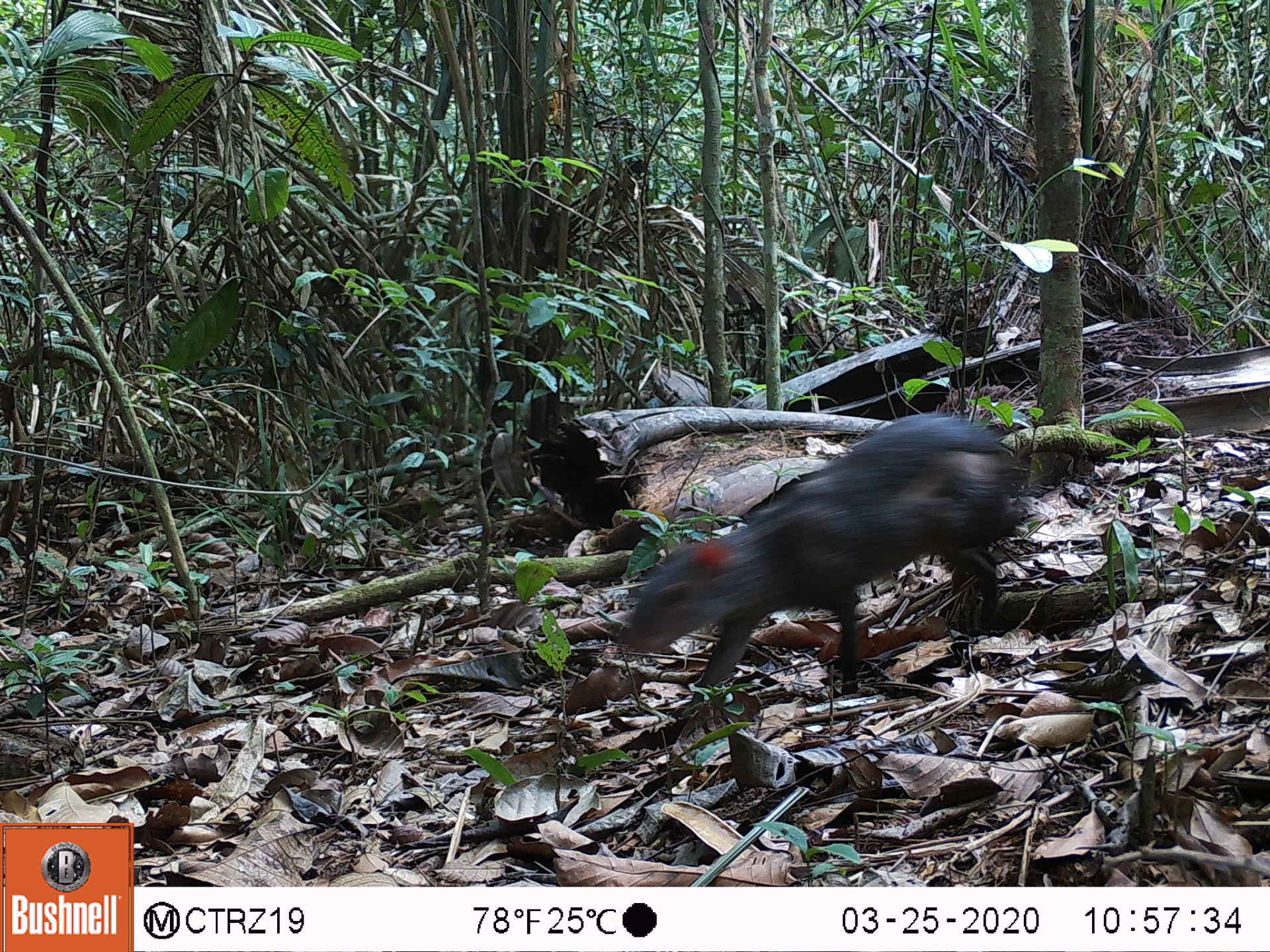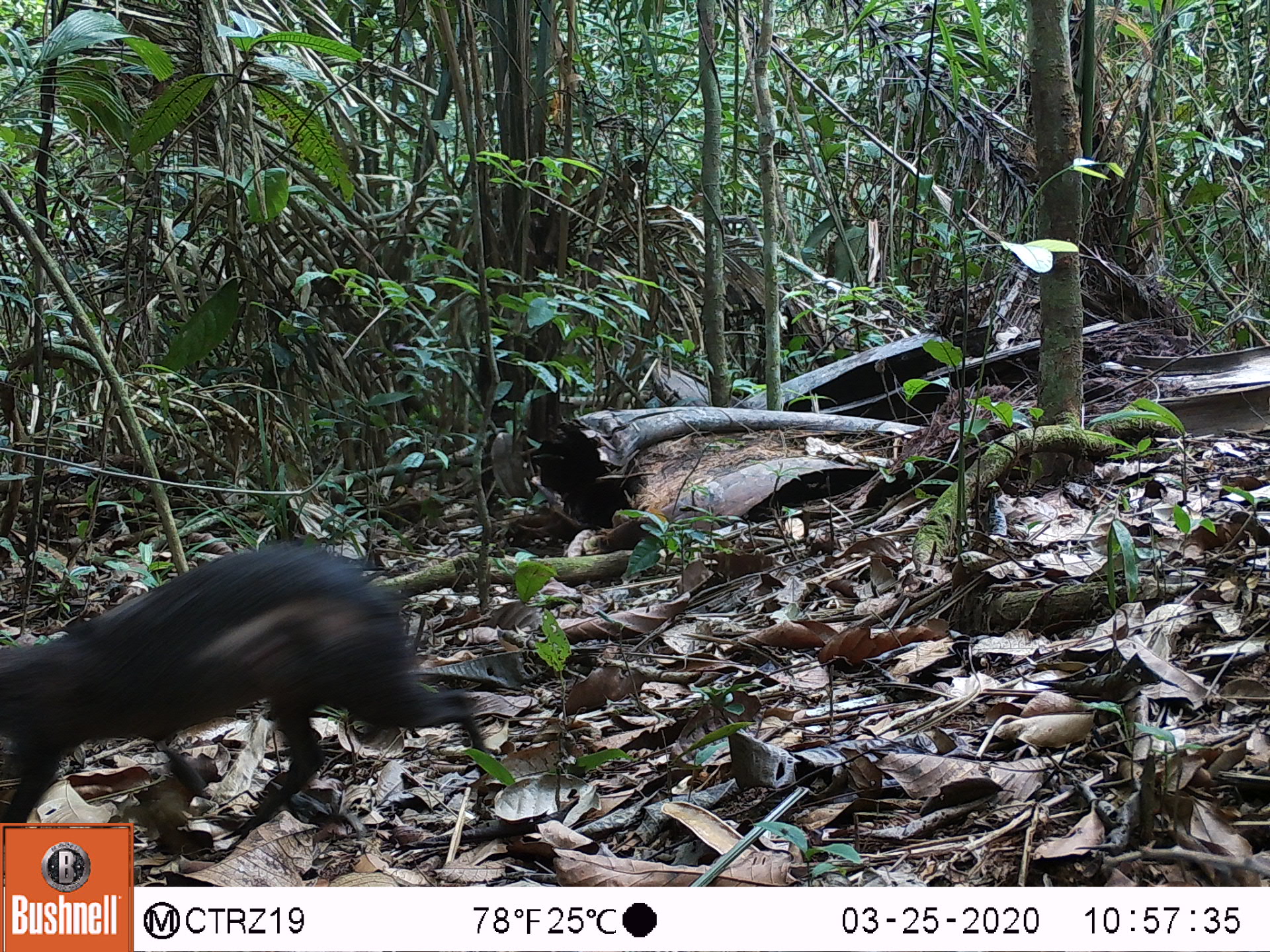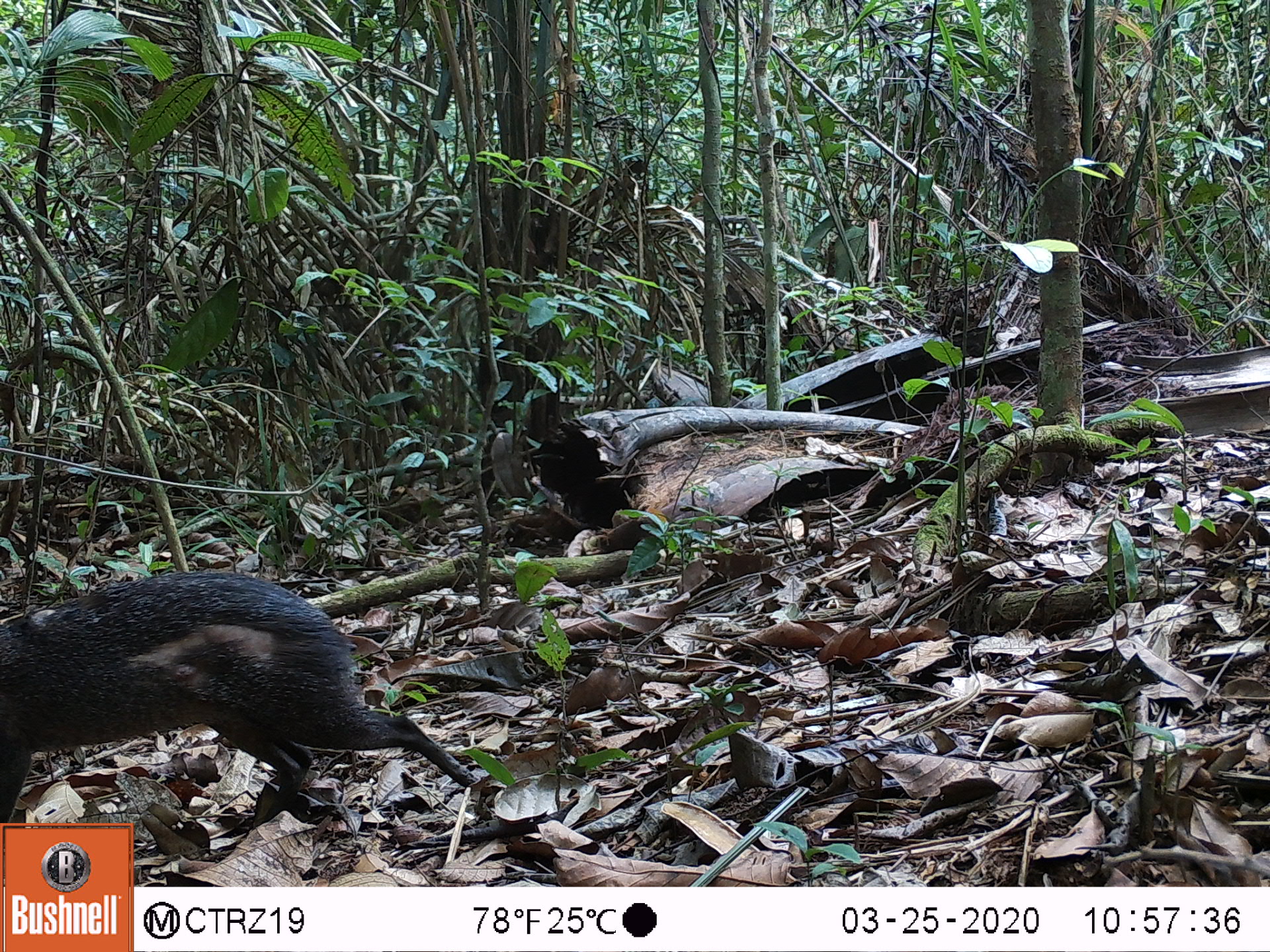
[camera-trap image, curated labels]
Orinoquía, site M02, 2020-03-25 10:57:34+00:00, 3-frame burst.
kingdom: Animalia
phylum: Chordata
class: Mammalia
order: Rodentia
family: Dasyproctidae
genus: Dasyprocta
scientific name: Dasyprocta fuliginosa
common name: black agouti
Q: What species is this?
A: Black agouti (Dasyprocta fuliginosa).